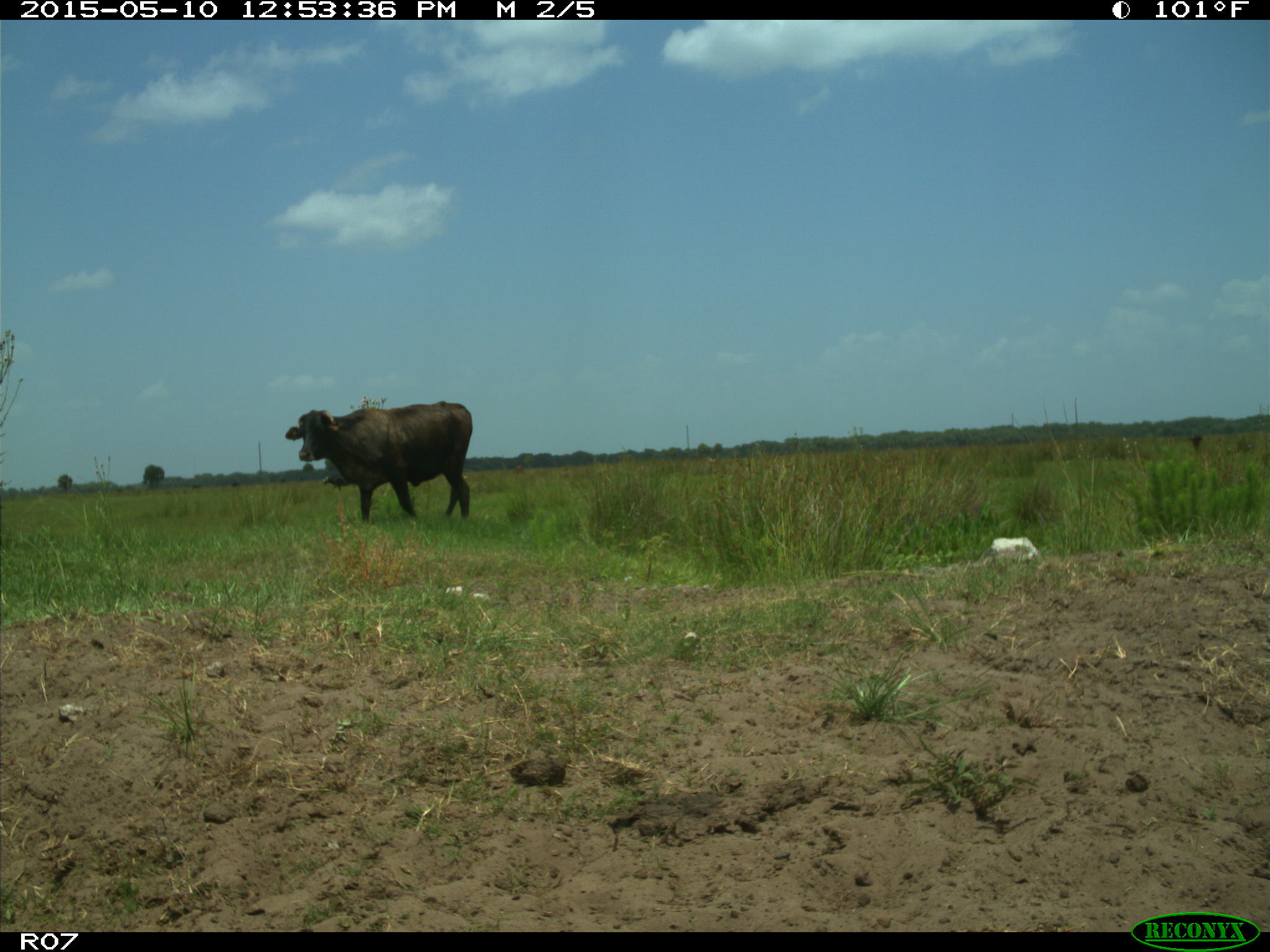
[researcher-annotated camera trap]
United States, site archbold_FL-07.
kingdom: Animalia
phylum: Chordata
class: Mammalia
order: Artiodactyla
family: Bovidae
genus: Bos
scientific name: Bos taurus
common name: domestic cow